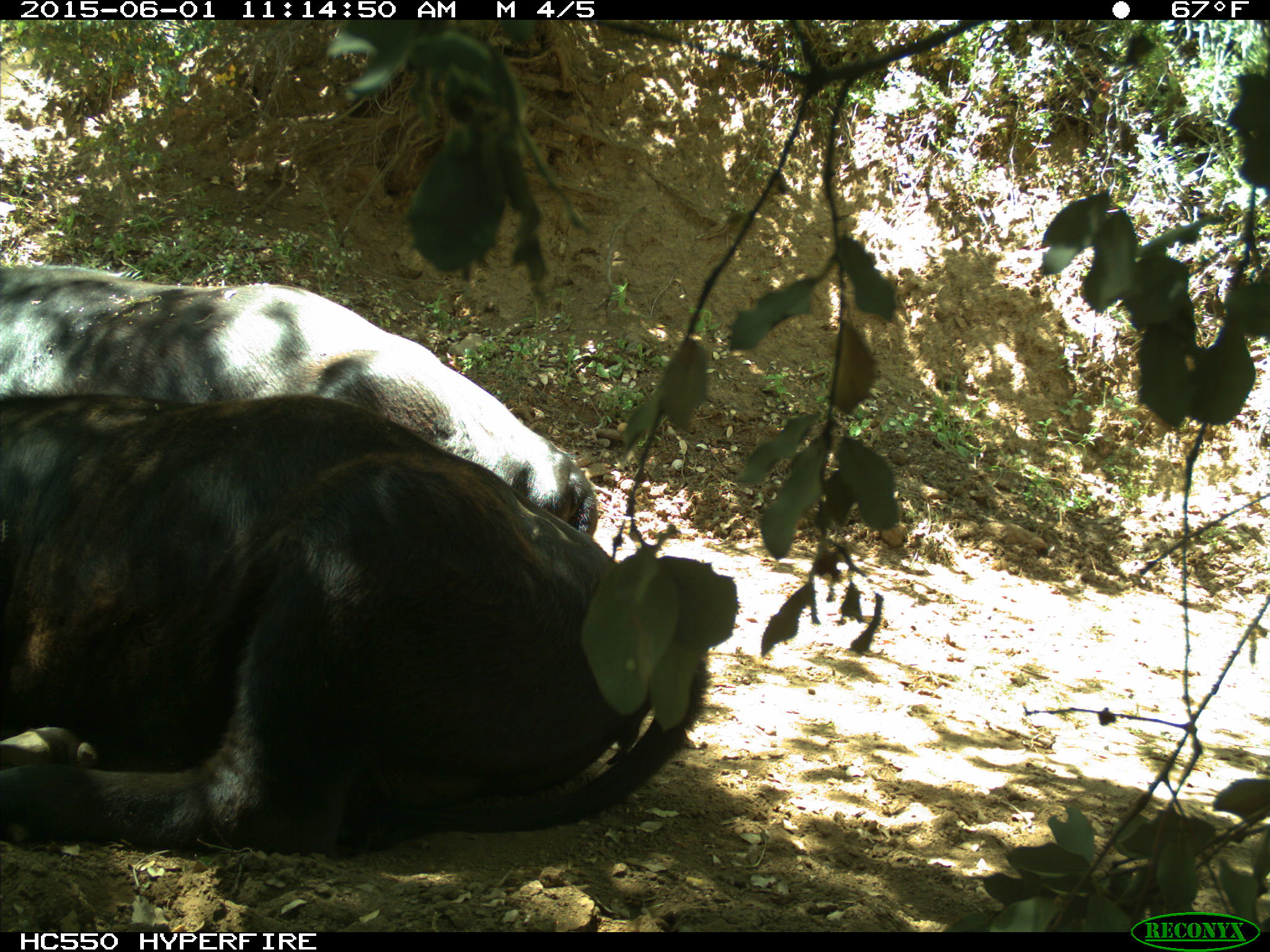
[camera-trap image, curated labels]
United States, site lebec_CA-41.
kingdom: Animalia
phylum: Chordata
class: Mammalia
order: Artiodactyla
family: Bovidae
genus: Bos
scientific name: Bos taurus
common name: domestic cow